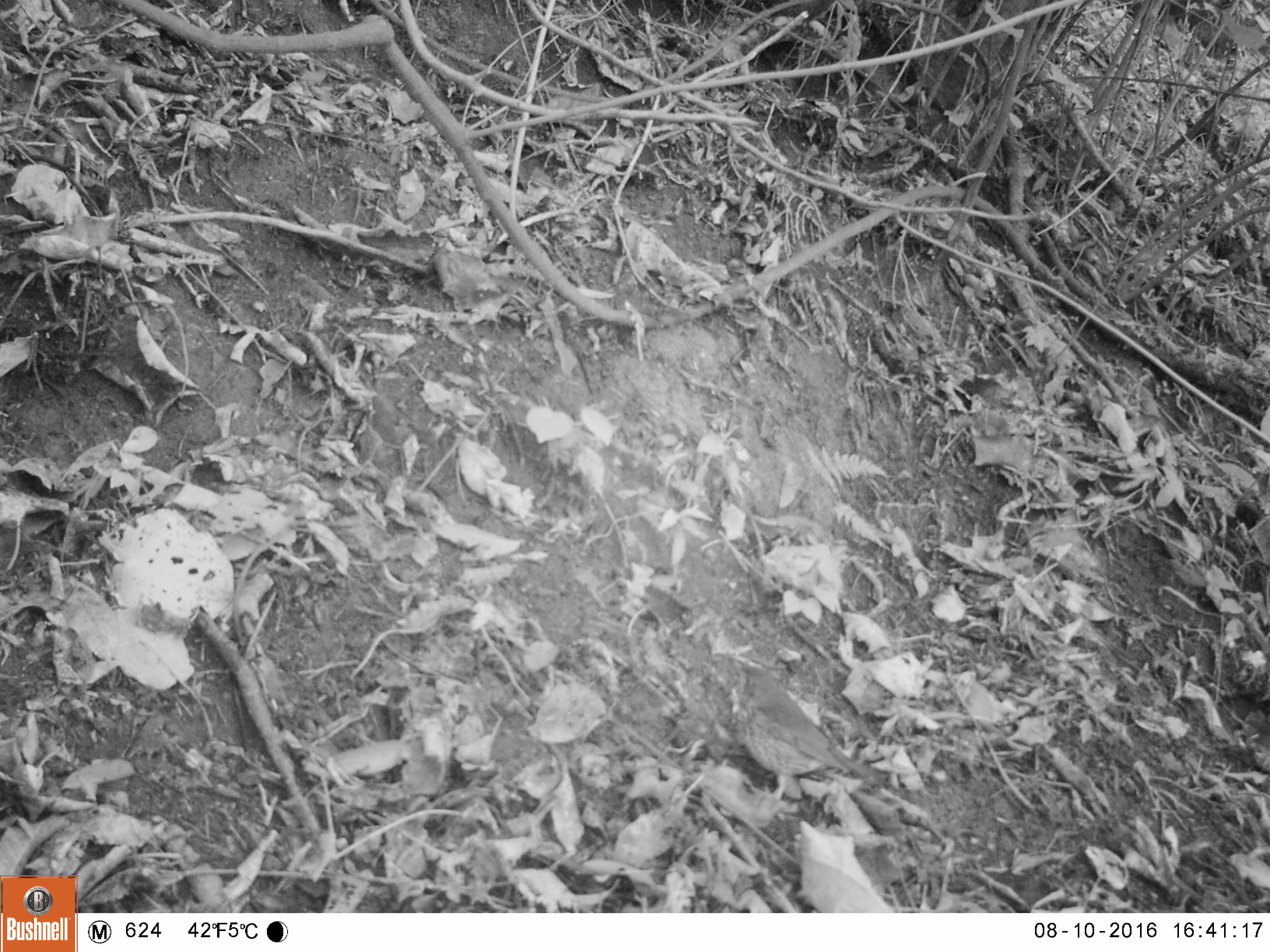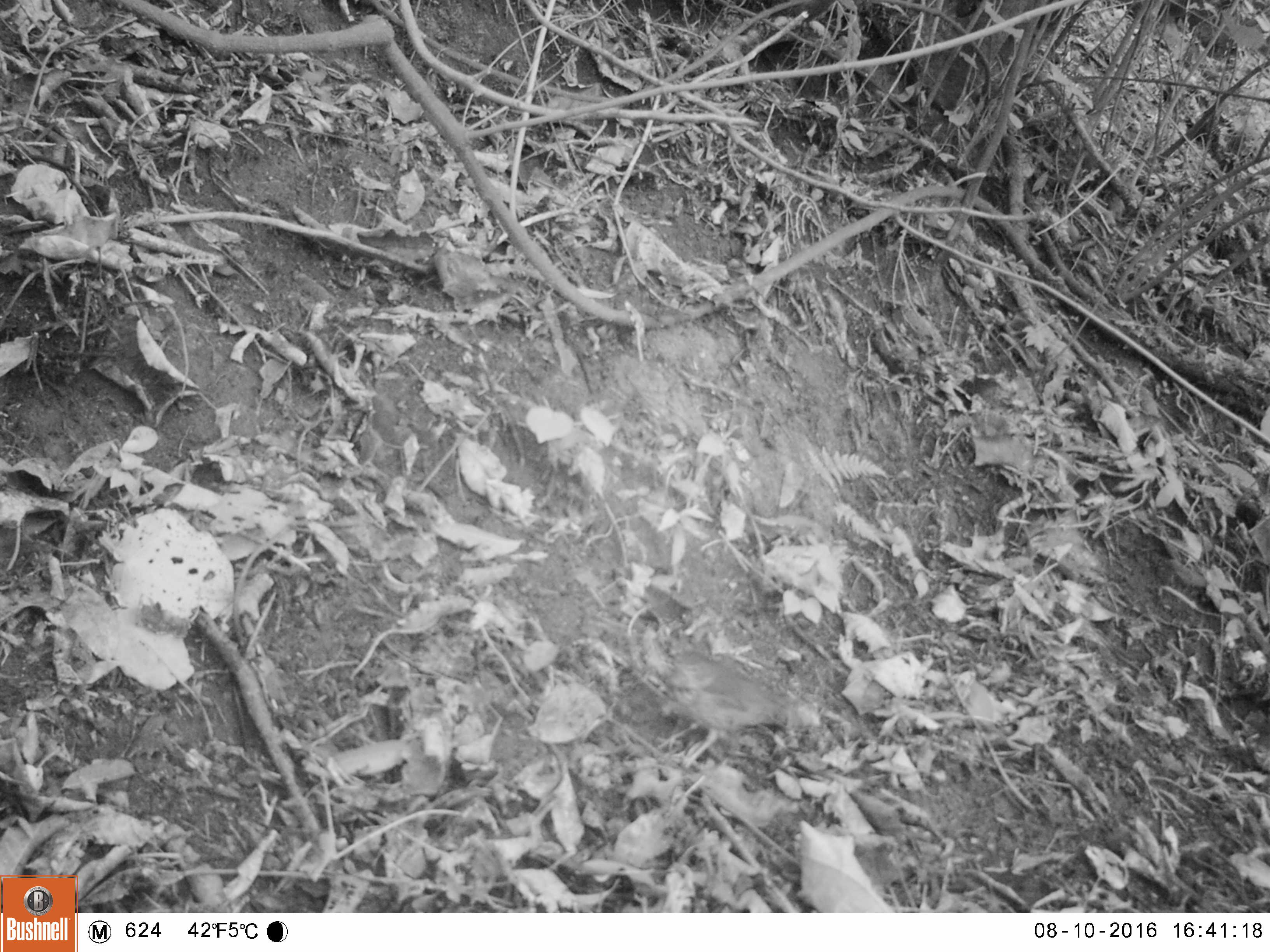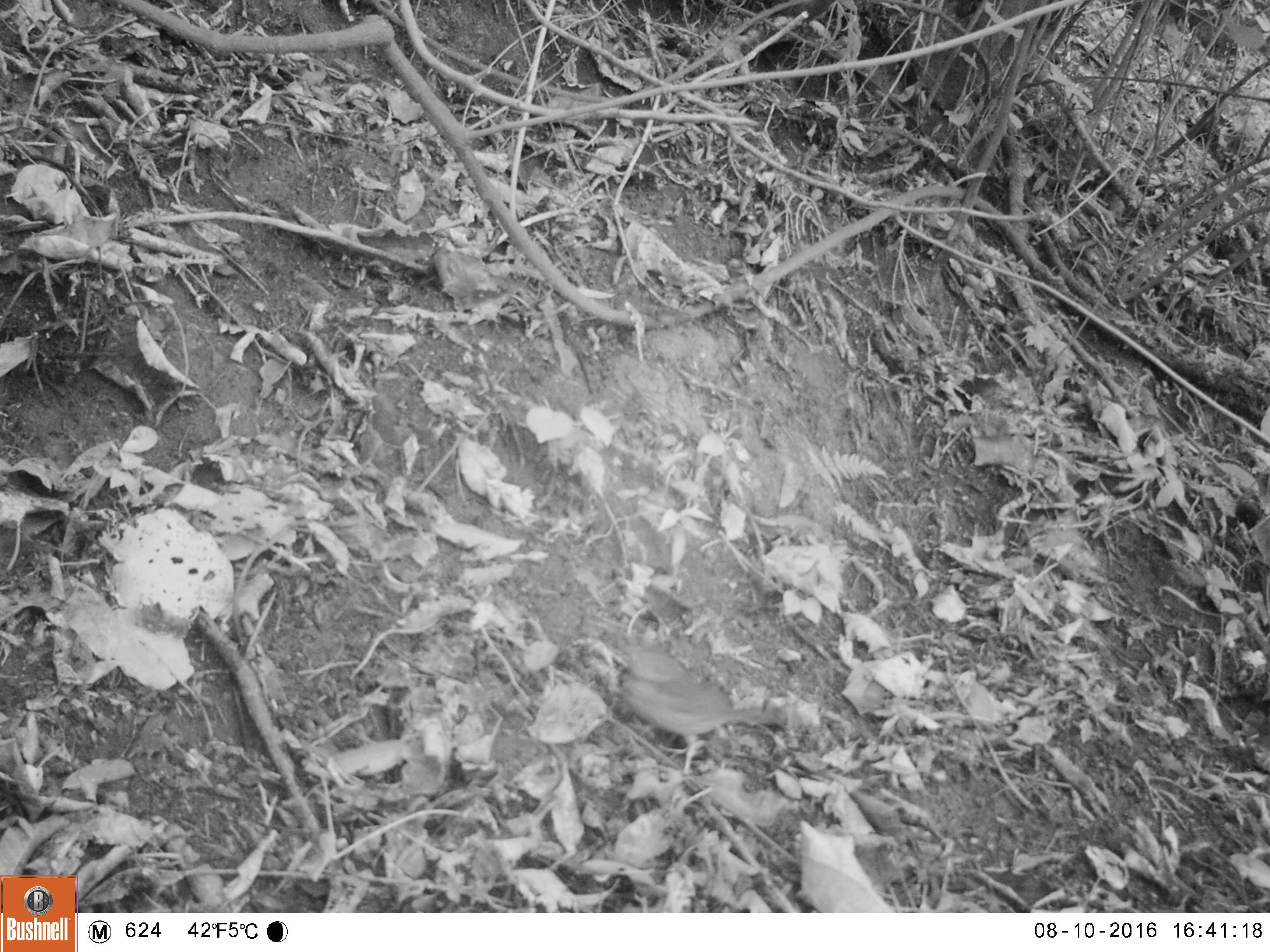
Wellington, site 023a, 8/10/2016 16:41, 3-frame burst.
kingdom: Animalia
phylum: Chordata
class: Aves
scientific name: Aves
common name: bird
Bird (Aves).